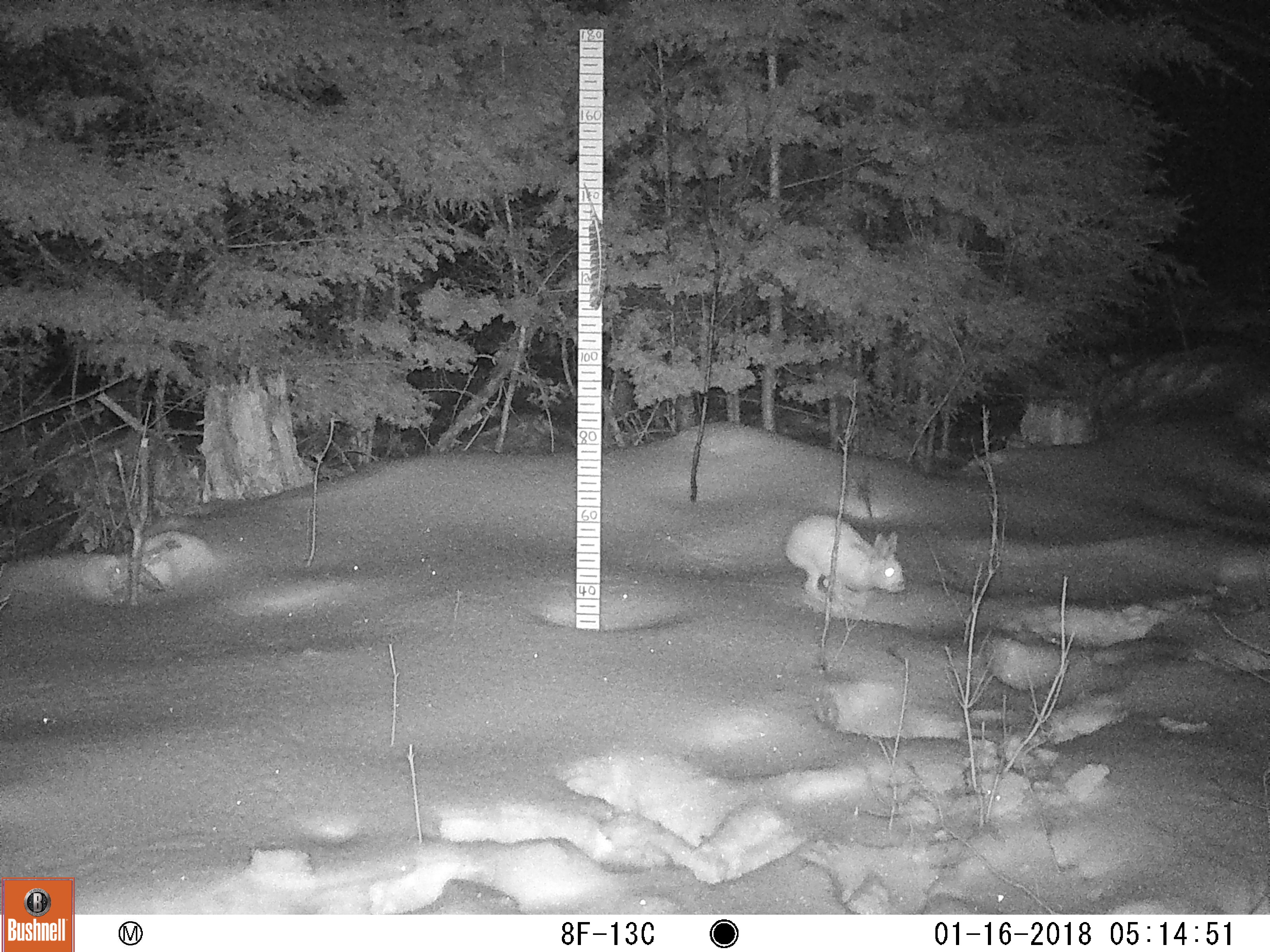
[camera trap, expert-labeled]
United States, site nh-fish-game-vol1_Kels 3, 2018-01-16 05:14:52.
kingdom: Animalia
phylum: Chordata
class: Mammalia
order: Lagomorpha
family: Leporidae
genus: Lepus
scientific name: Lepus americanus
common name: snowshoe hare